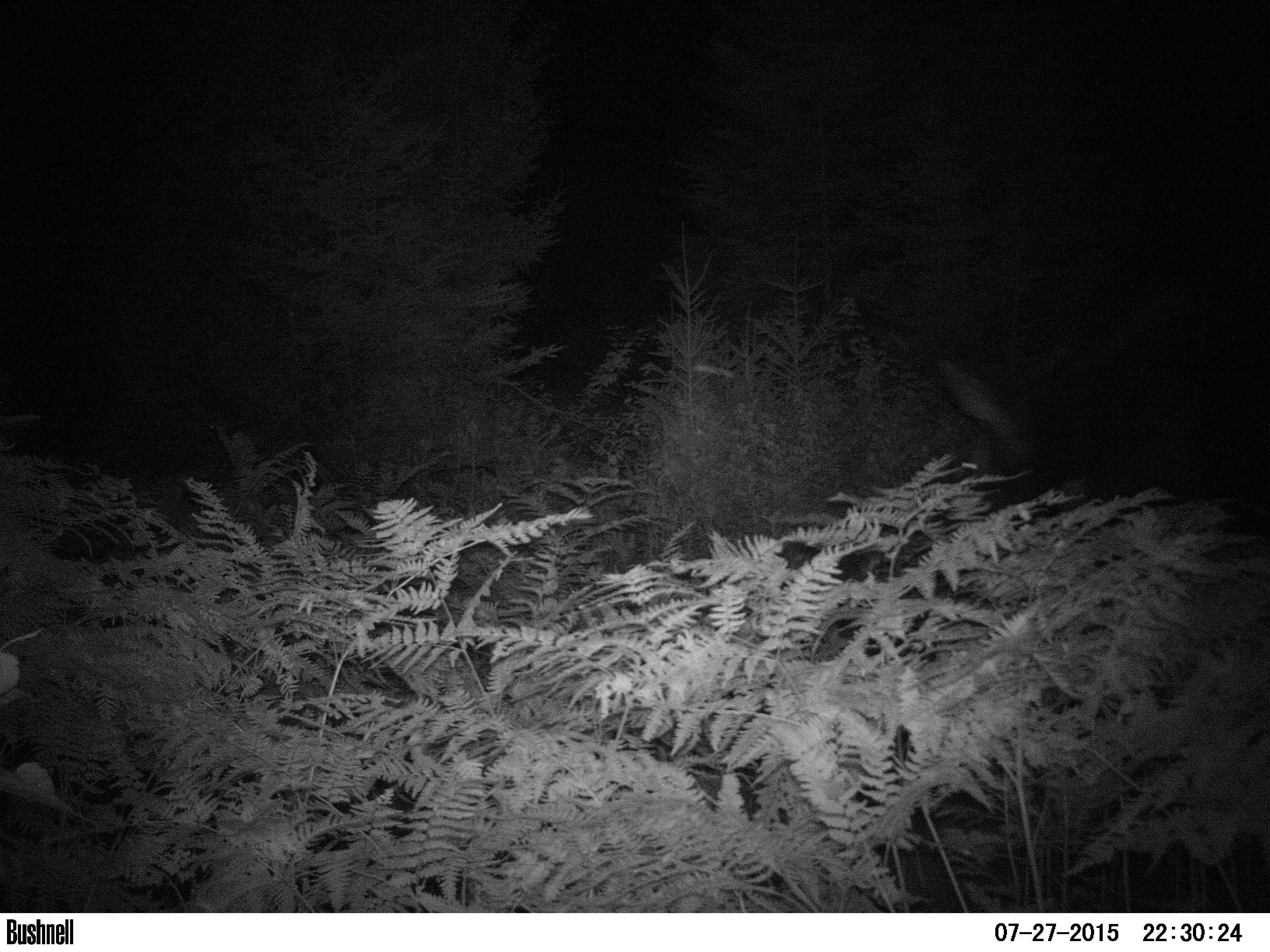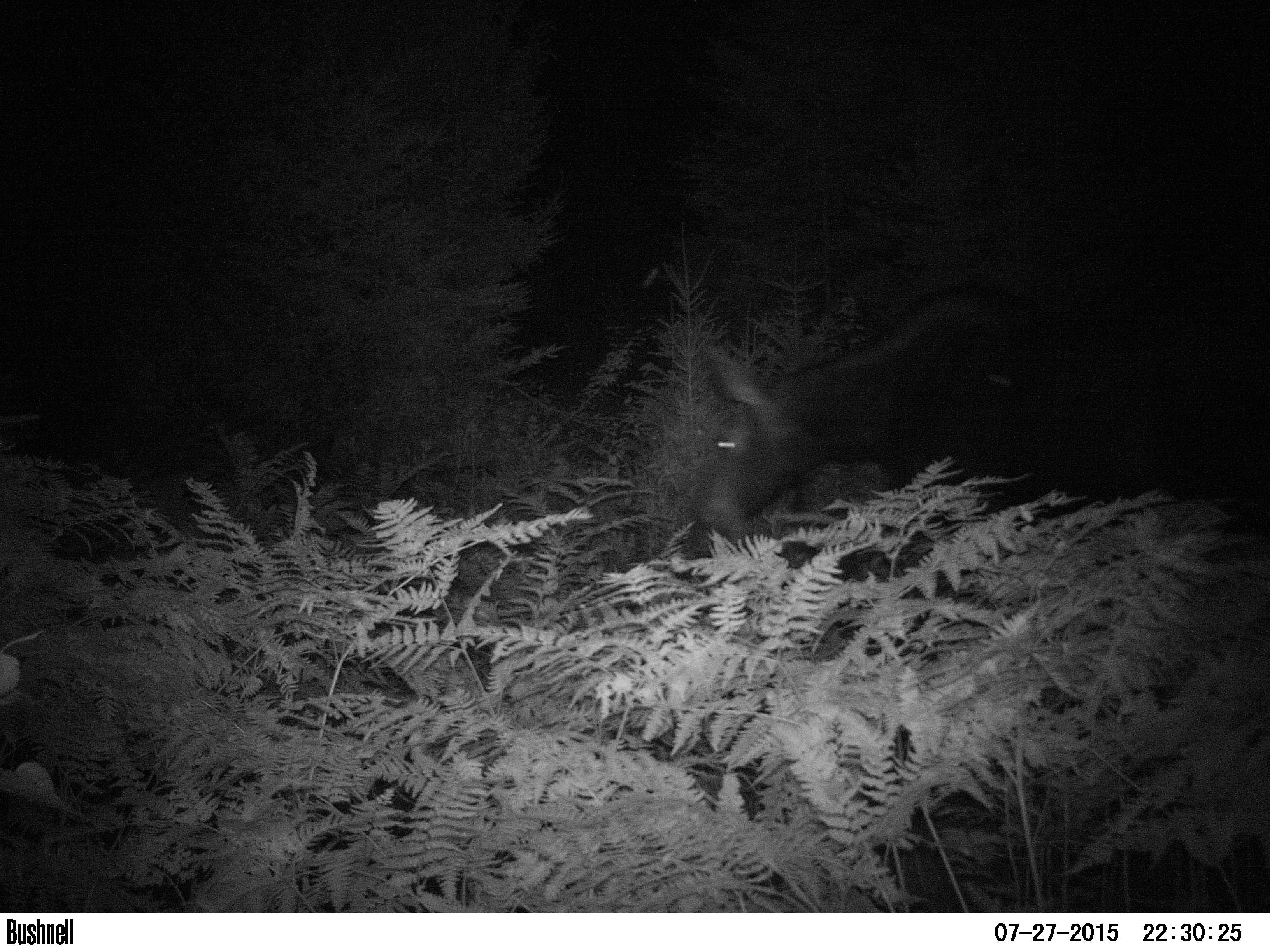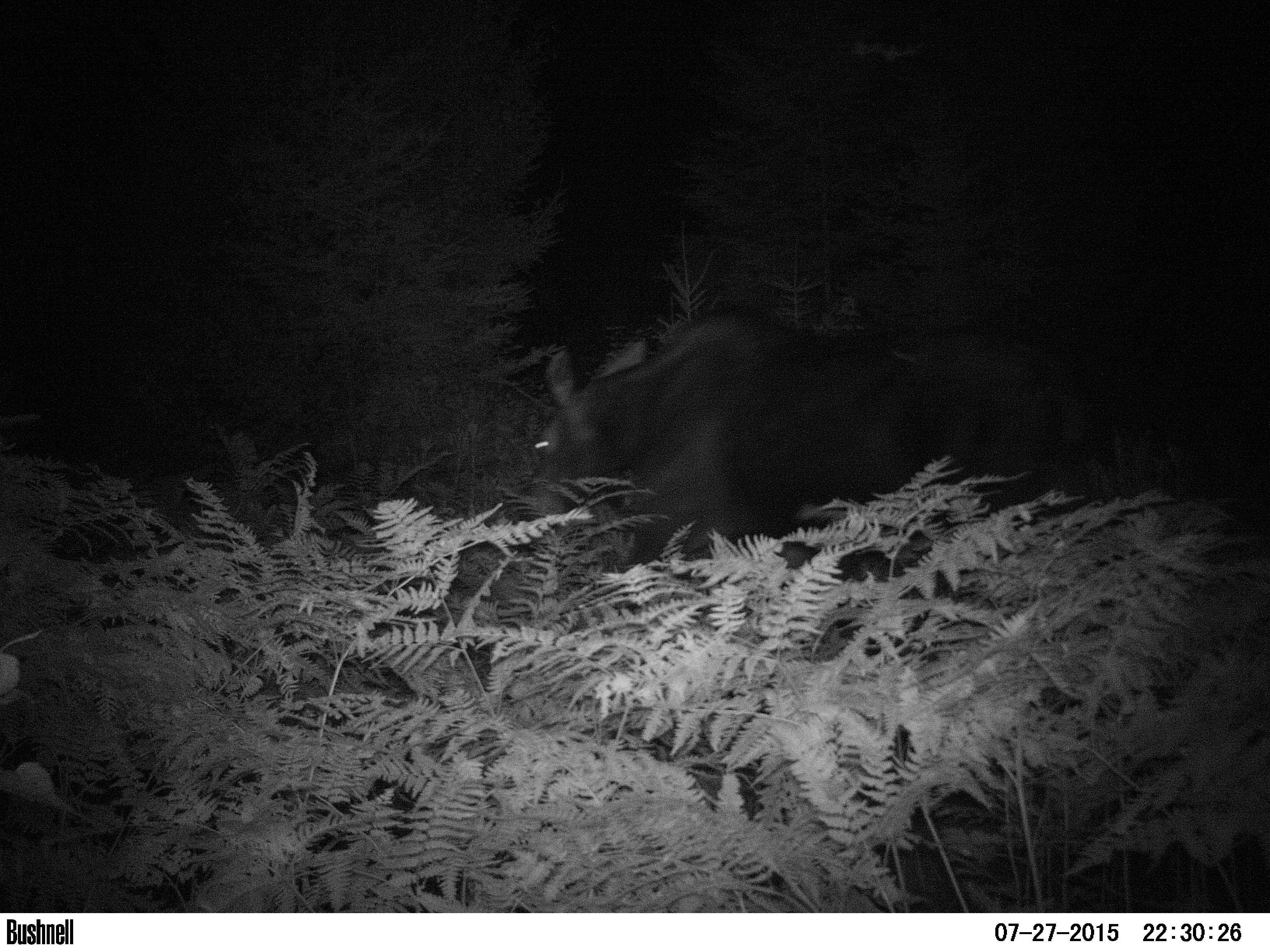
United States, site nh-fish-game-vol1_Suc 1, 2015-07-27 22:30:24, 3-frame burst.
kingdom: Animalia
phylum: Chordata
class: Mammalia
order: Artiodactyla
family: Cervidae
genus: Alces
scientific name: Alces alces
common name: moose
Moose (Alces alces).